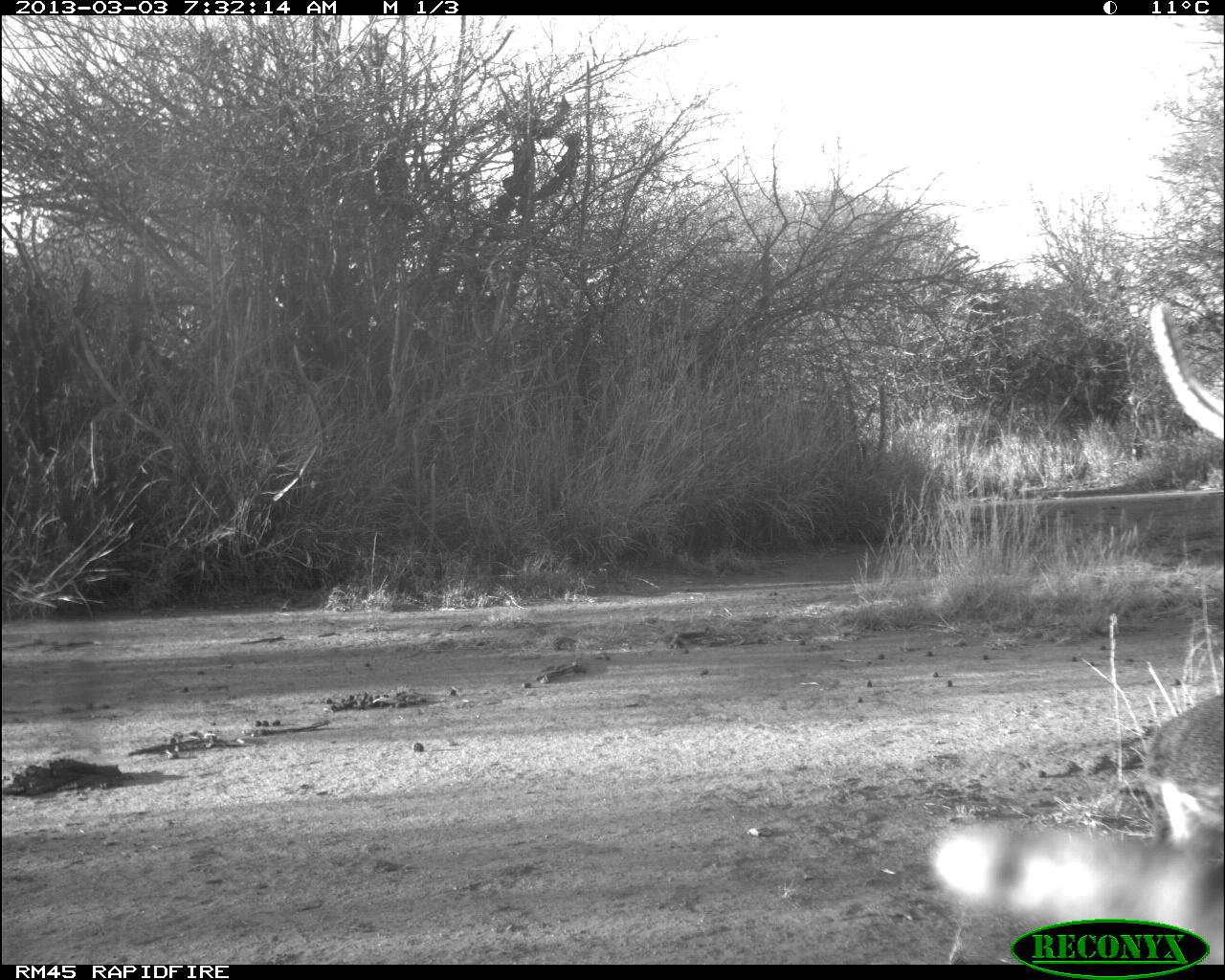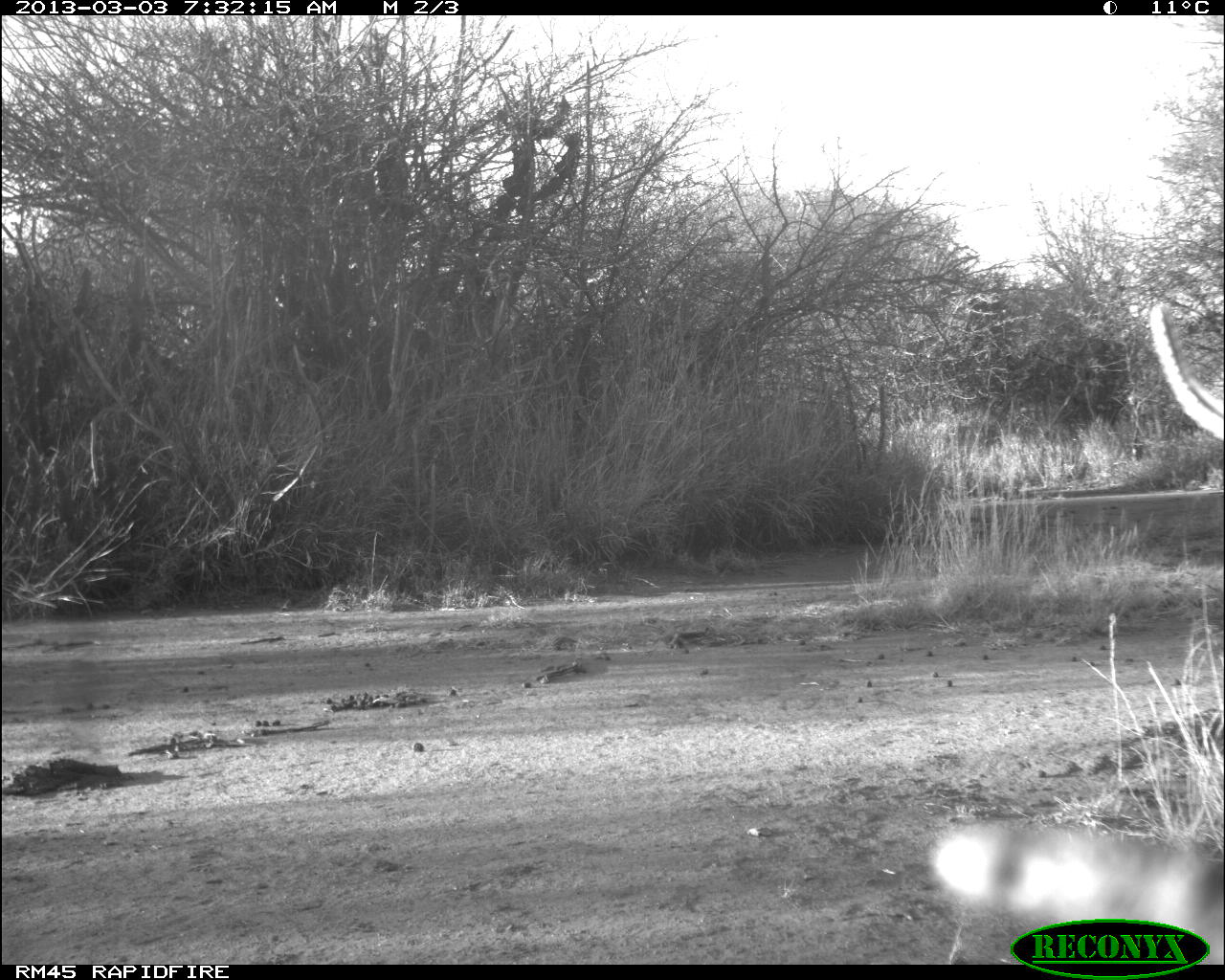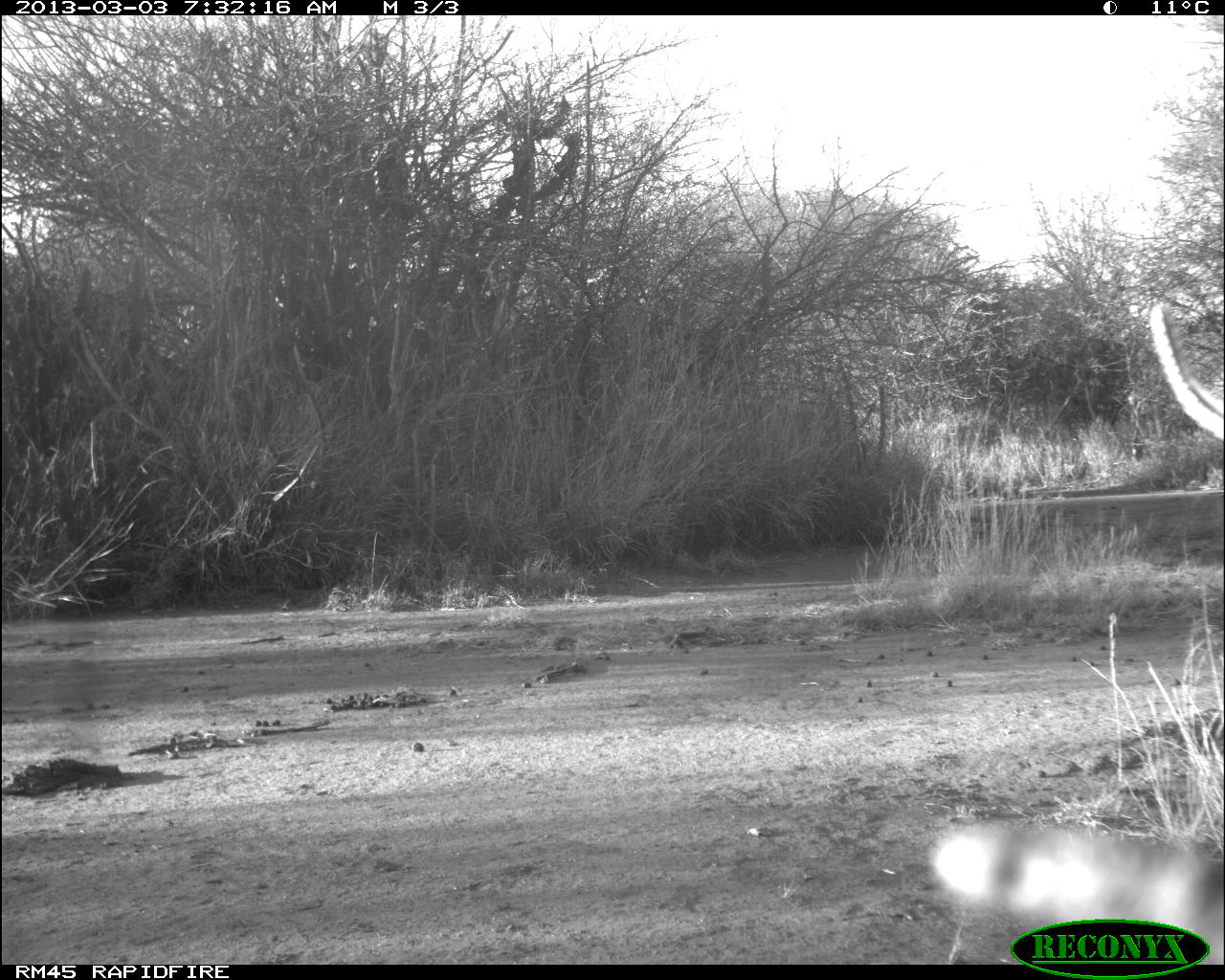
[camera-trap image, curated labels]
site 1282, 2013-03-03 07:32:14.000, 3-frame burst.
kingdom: Animalia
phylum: Chordata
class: Mammalia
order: Artiodactyla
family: Bovidae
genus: Madoqua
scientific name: Madoqua guentheri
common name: günther's dik-dik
Madoqua guentheri (günther's dik-dik), count 1.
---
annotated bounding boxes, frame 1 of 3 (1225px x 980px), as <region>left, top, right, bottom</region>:
madoqua guentheri: <region>1135, 684, 1225, 832</region>